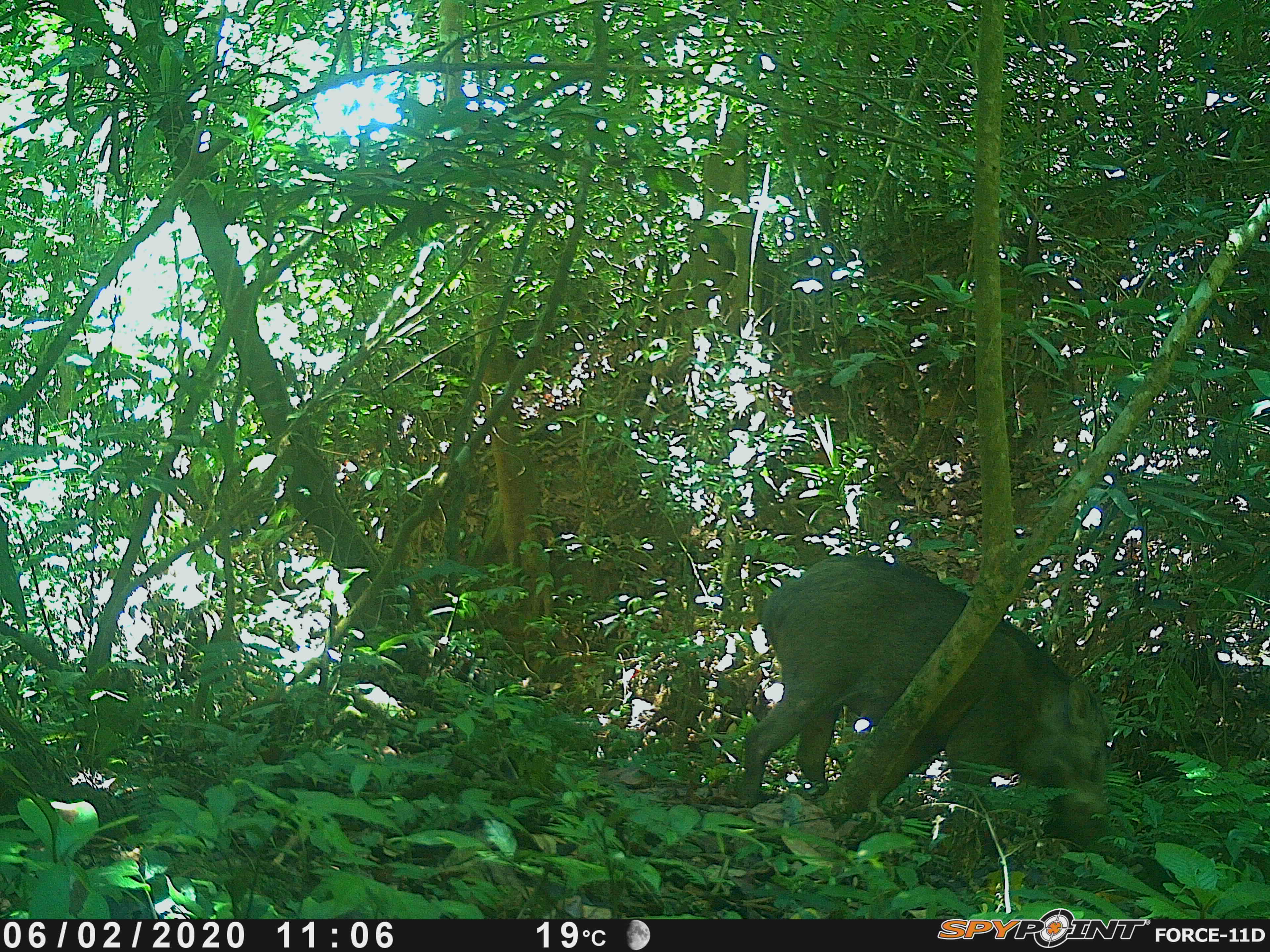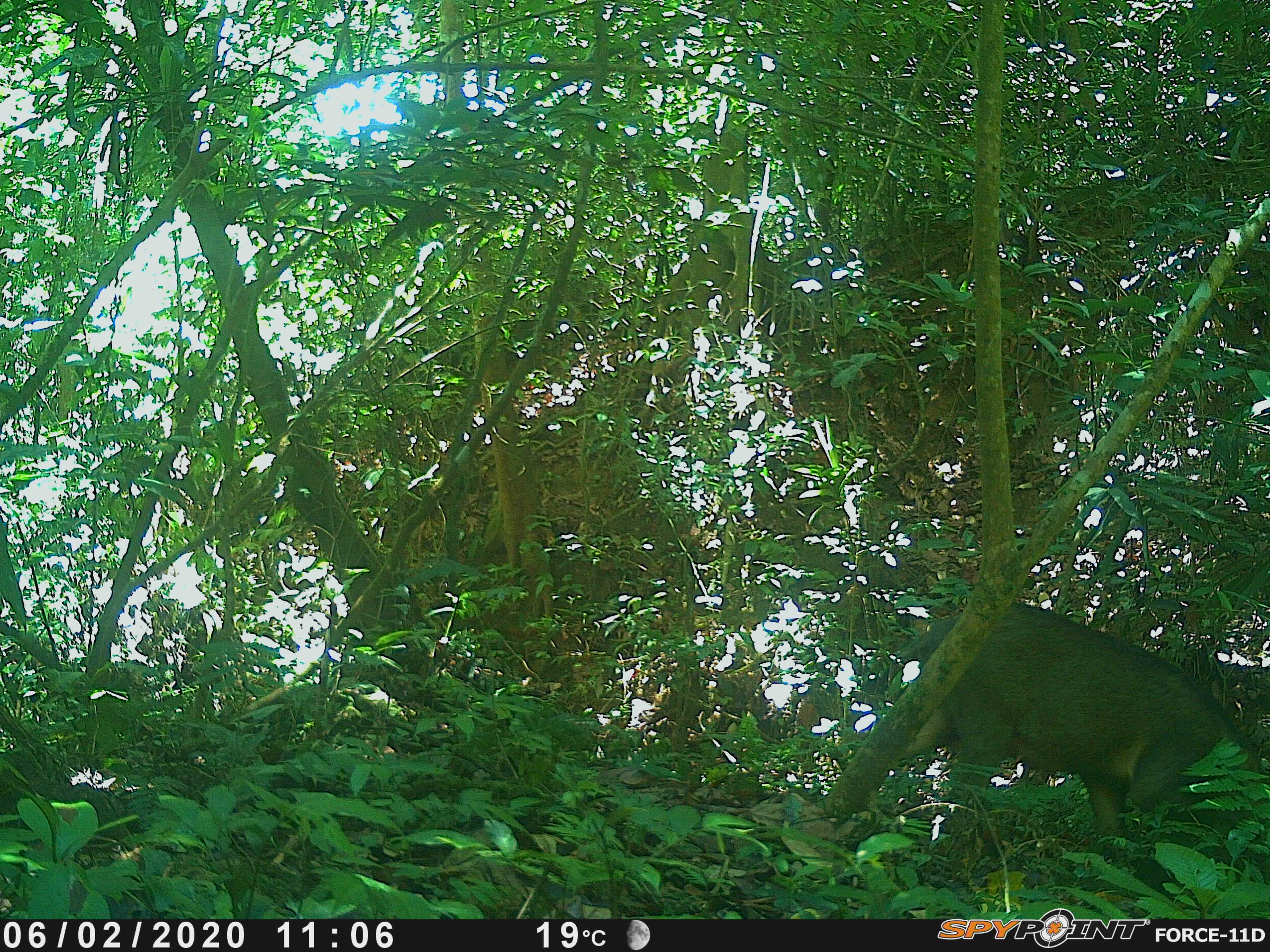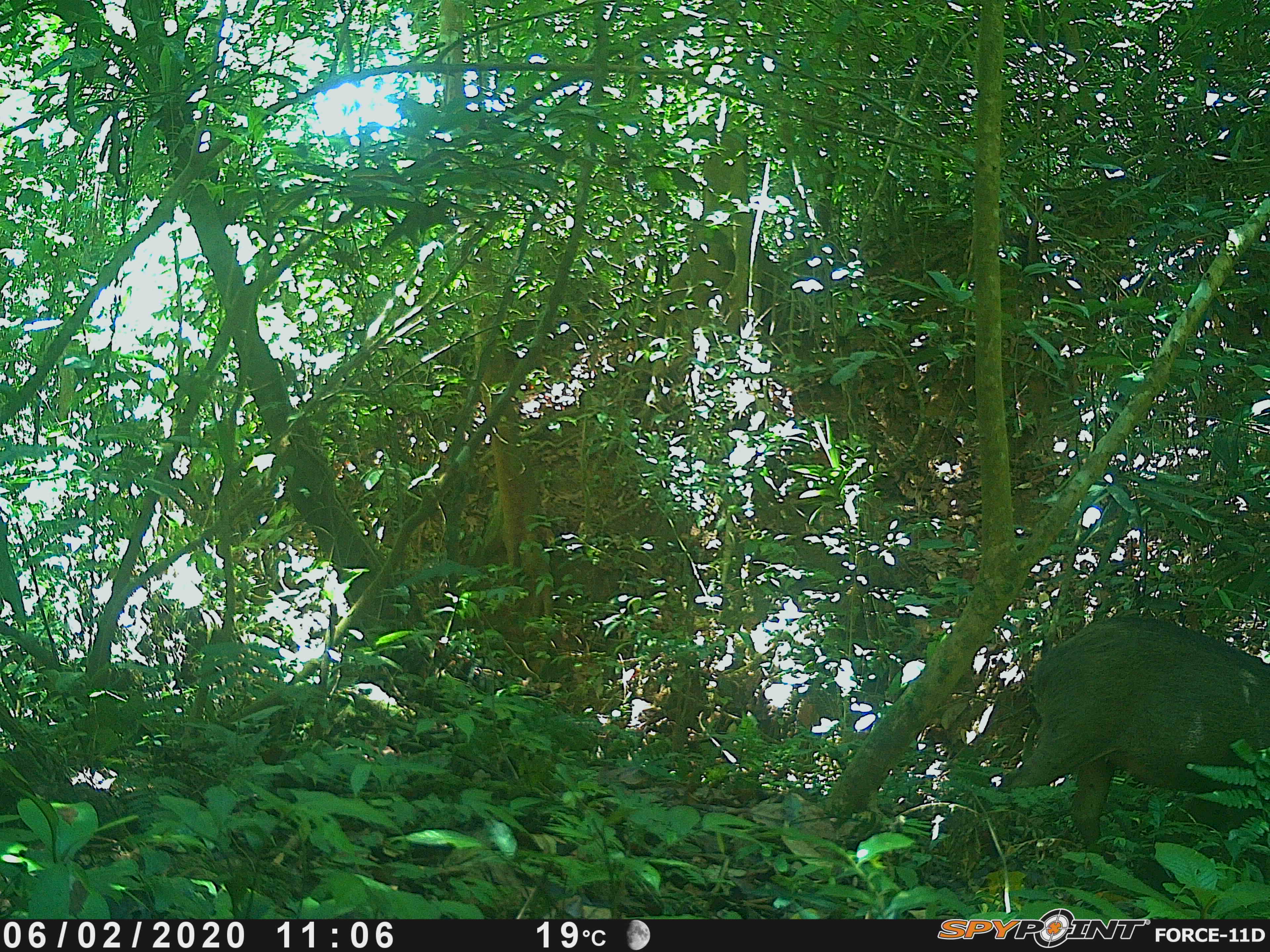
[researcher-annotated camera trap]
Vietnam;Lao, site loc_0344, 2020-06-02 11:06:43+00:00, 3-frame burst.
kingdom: Animalia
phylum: Chordata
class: Mammalia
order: Artiodactyla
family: Suidae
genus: Sus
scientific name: Sus scrofa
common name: eurasian wild pig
Eurasian wild pig (Sus scrofa). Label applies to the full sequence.